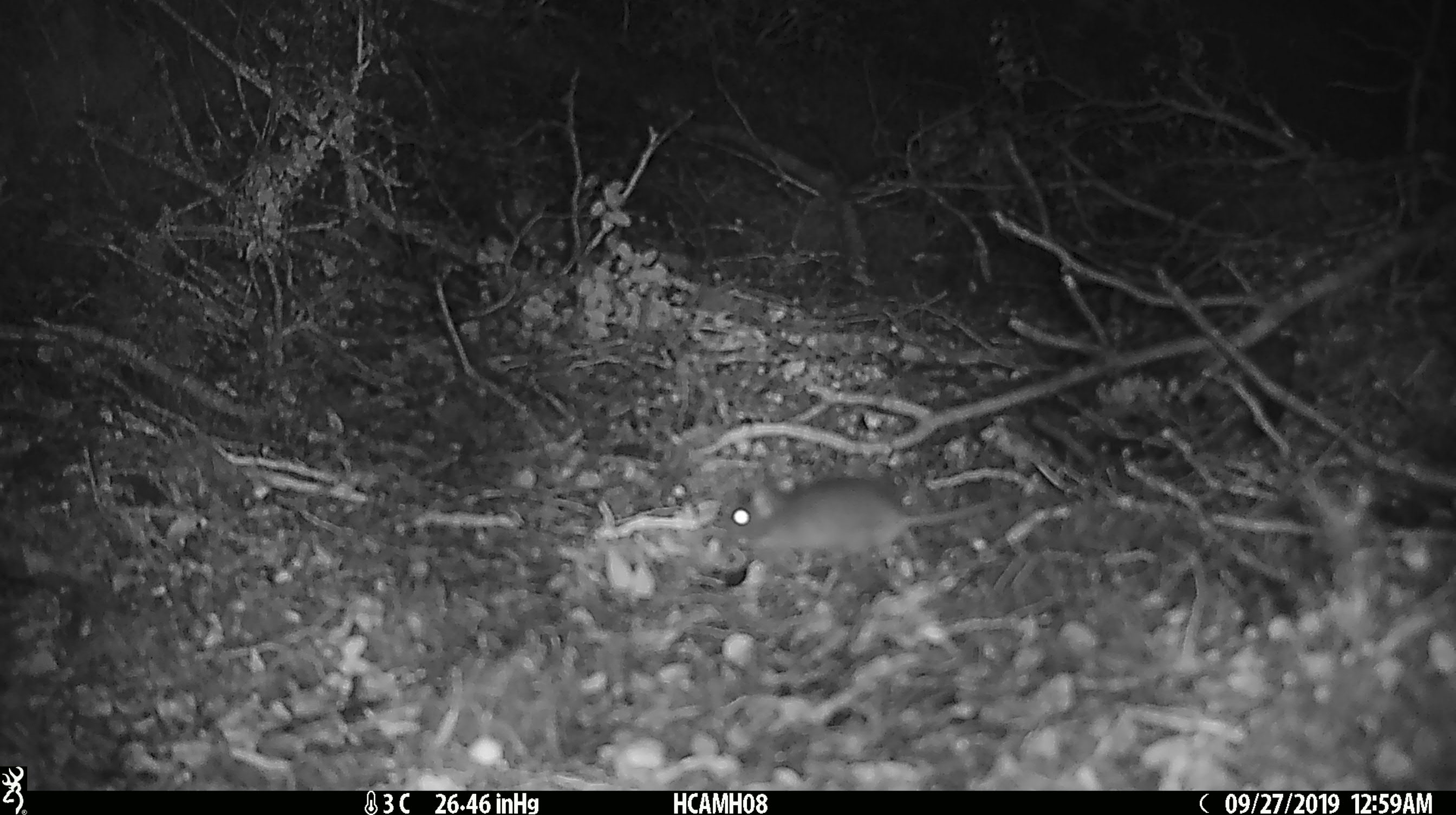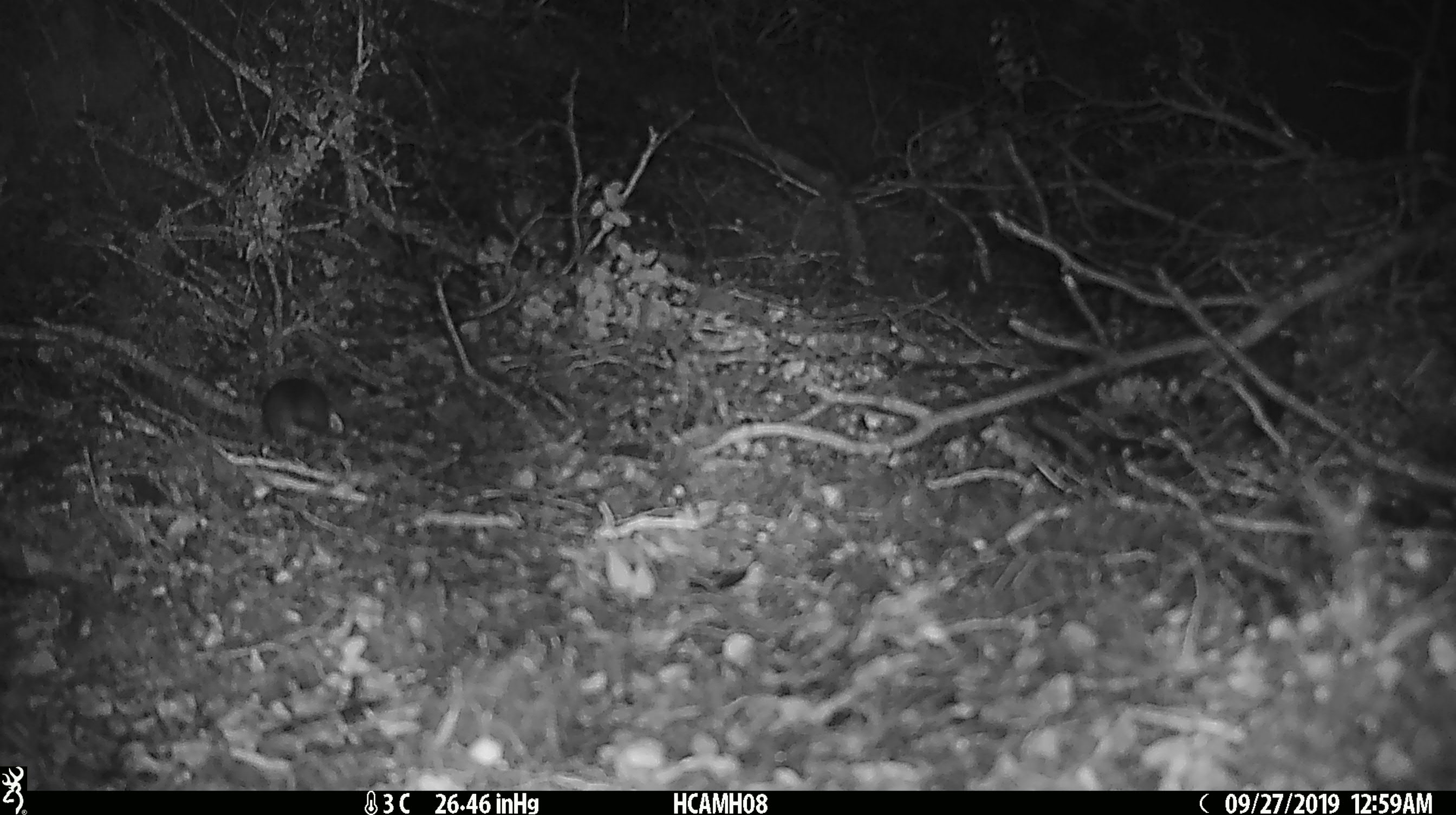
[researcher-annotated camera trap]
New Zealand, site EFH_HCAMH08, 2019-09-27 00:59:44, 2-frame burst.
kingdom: Animalia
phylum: Chordata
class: Mammalia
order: Rodentia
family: Muridae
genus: Mus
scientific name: Mus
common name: mouse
Mouse (Mus).